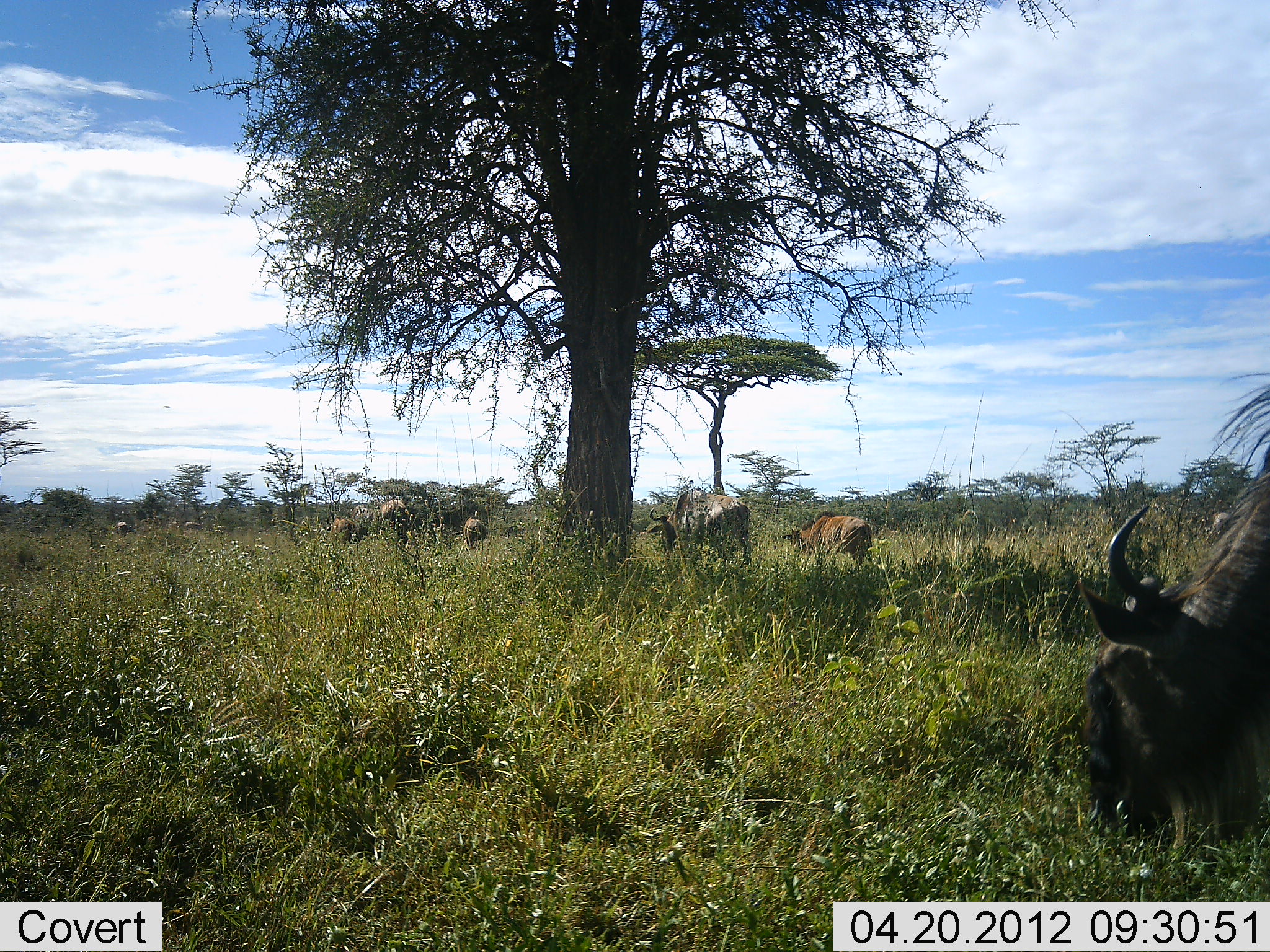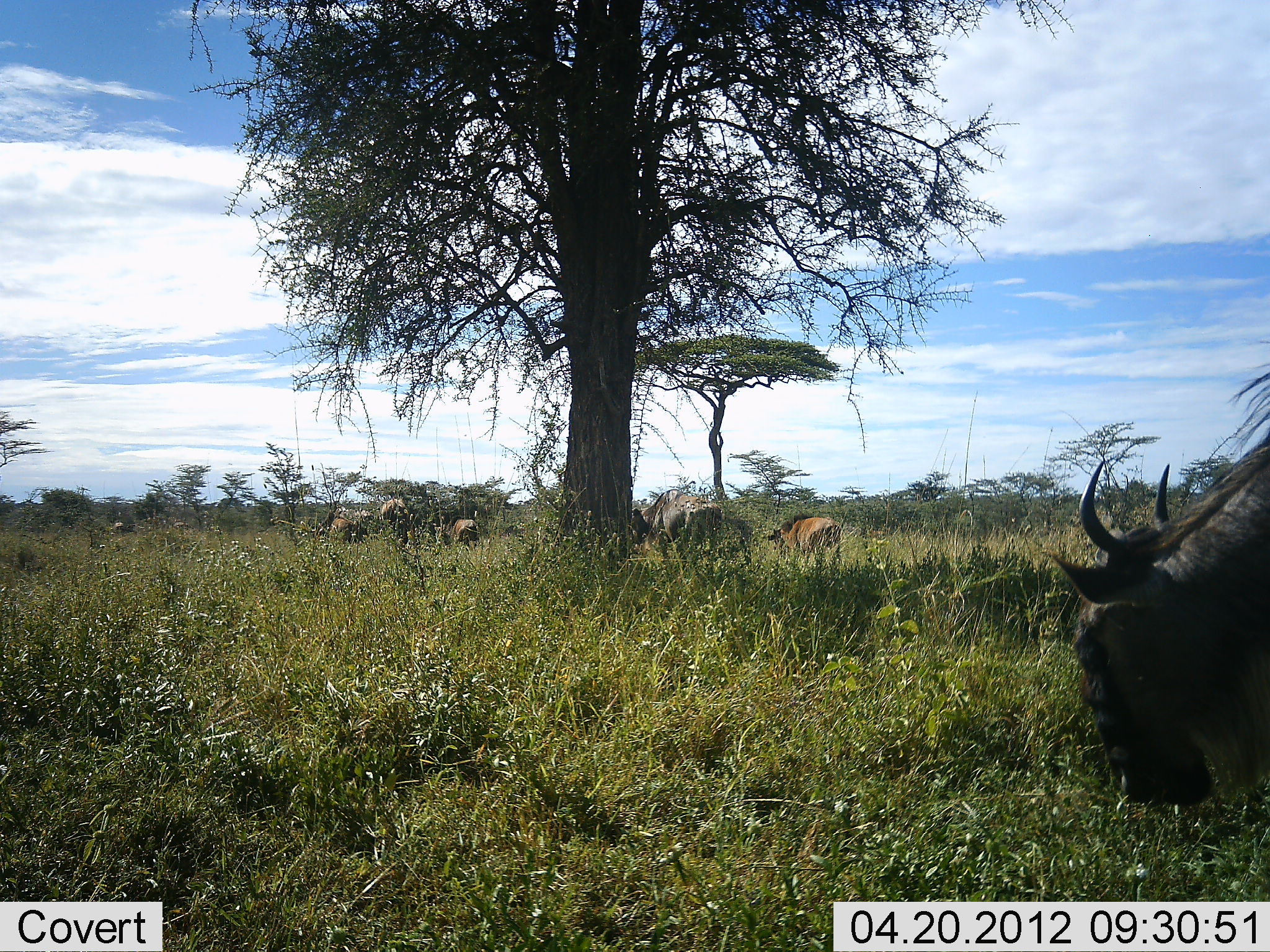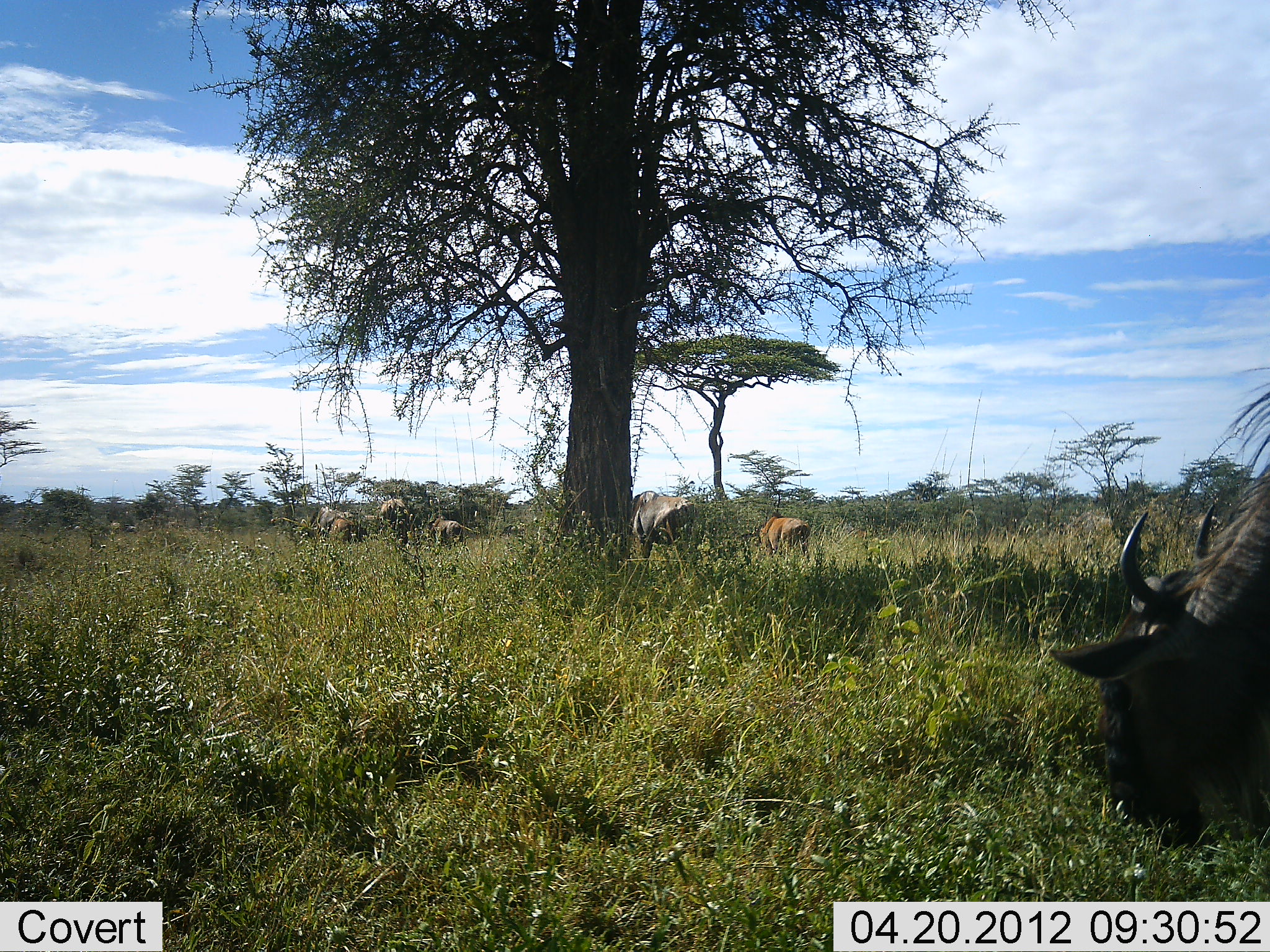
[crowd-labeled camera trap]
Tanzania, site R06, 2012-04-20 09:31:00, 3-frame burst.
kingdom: Animalia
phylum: Chordata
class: Mammalia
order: Artiodactyla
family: Bovidae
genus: Connochaetes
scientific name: Connochaetes taurinus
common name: blue wildebeest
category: wildebeest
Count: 8.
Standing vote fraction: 18%.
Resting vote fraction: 0%.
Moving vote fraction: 82%.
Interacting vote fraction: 0%.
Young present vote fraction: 45%.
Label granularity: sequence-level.